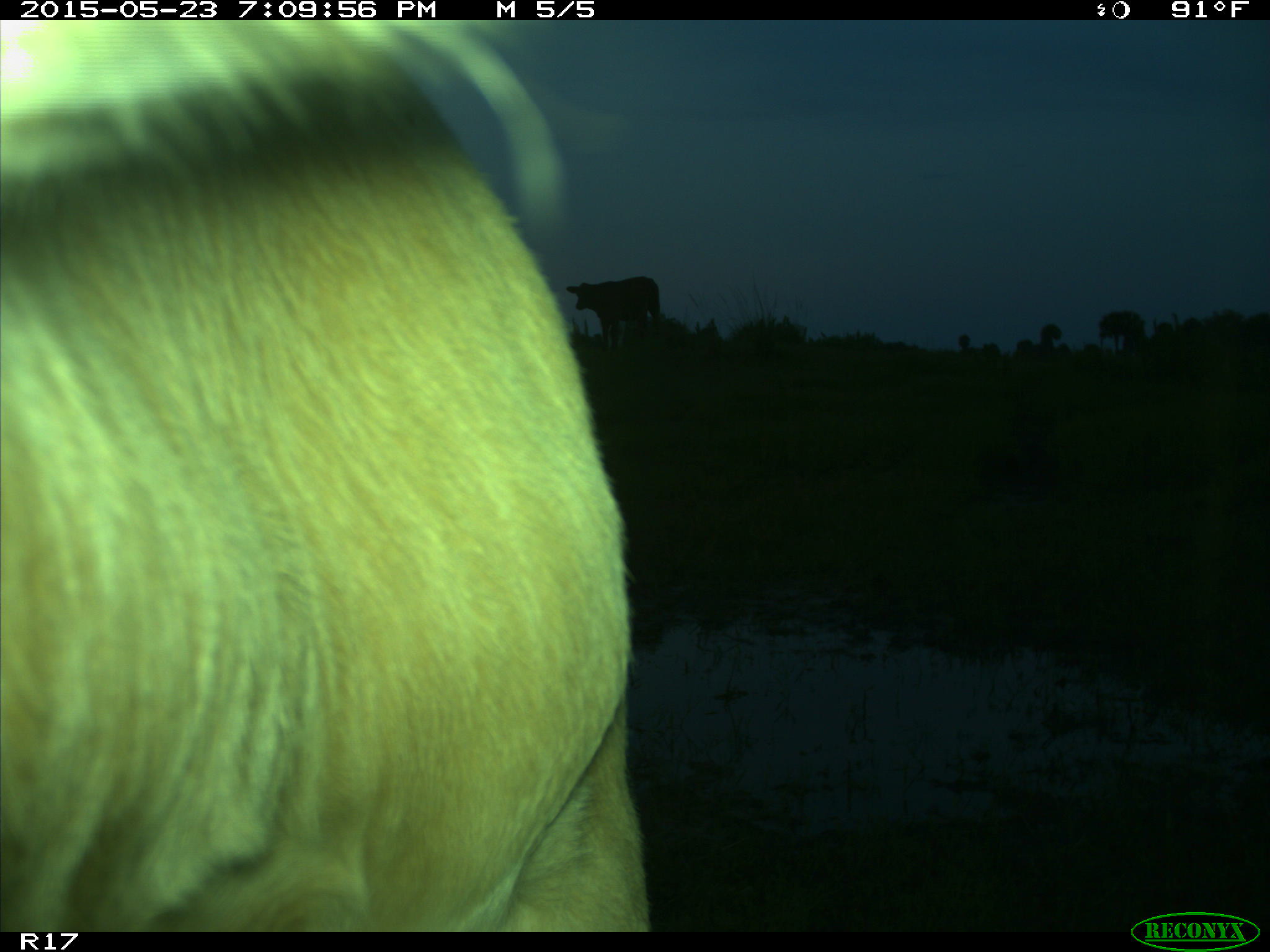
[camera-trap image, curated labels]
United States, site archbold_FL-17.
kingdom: Animalia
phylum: Chordata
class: Mammalia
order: Artiodactyla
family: Bovidae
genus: Bos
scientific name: Bos taurus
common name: domestic cow